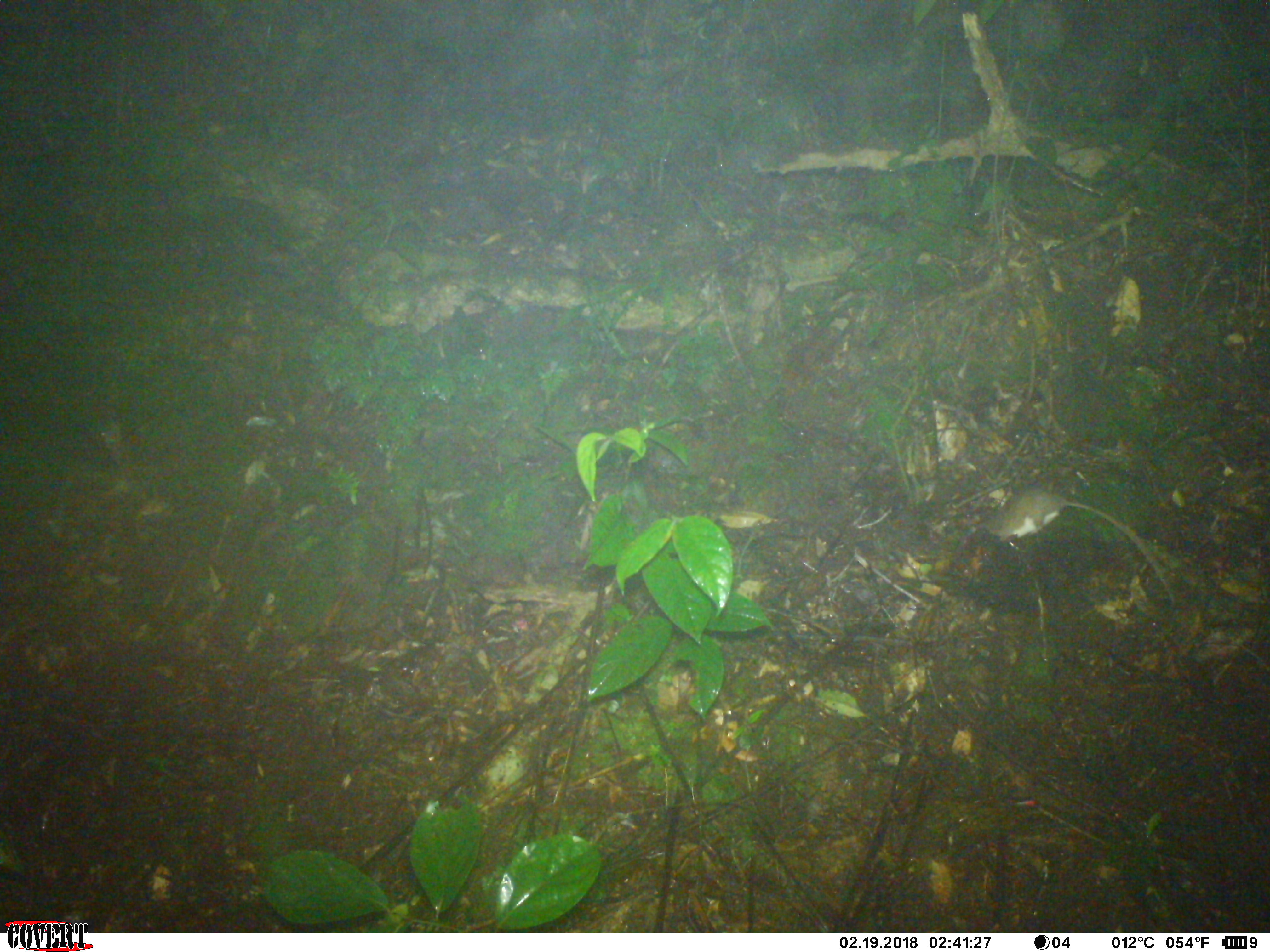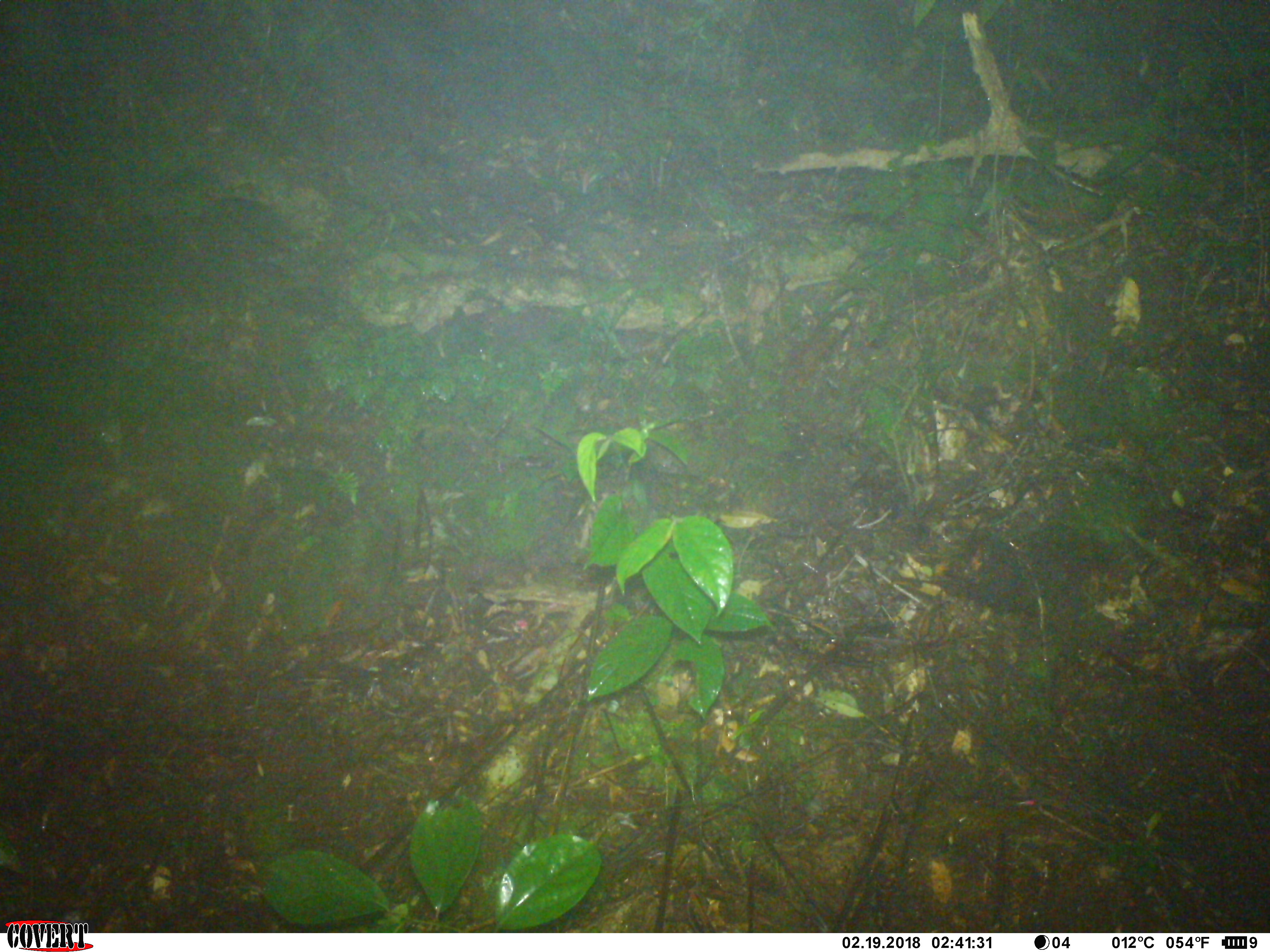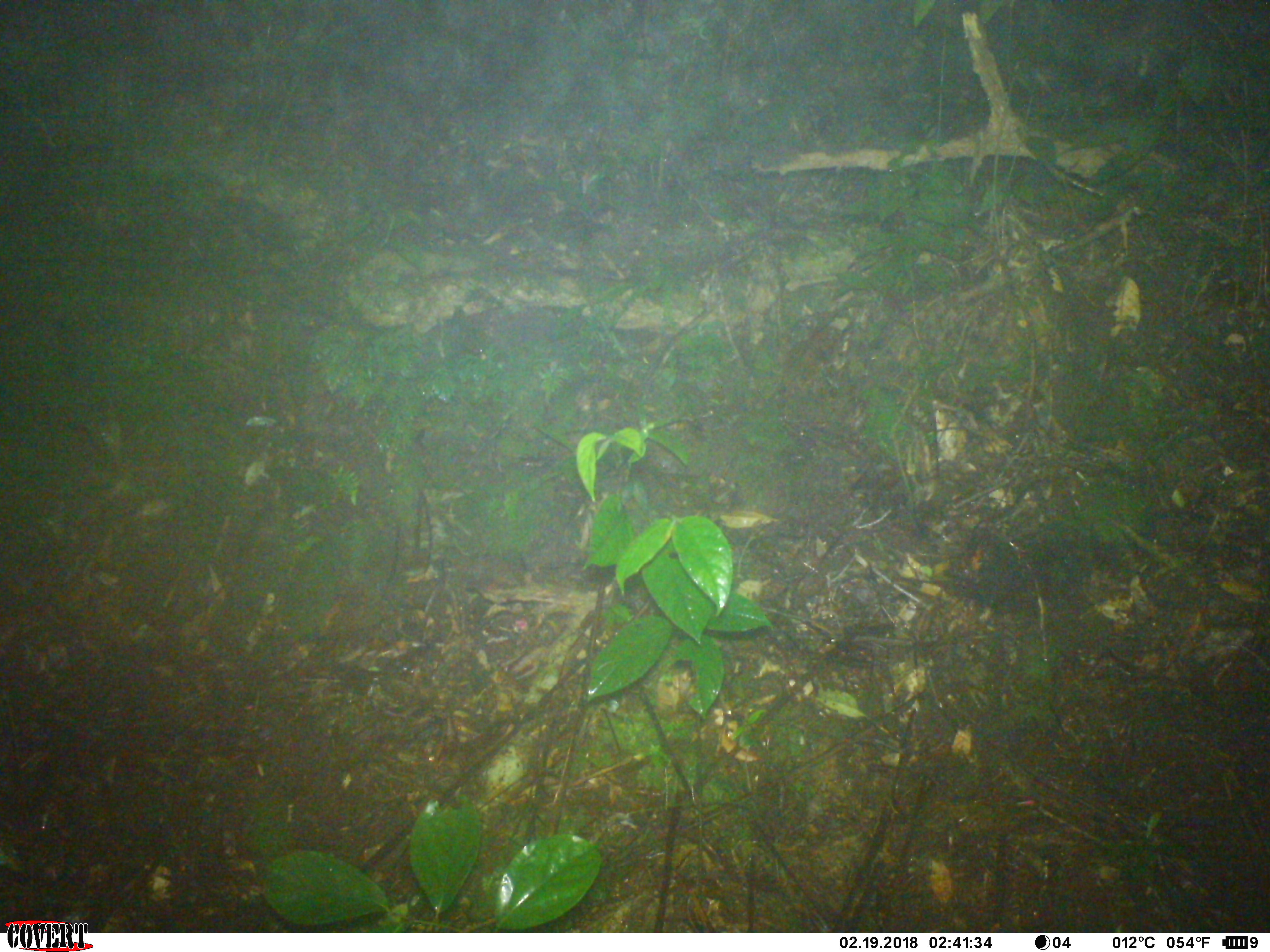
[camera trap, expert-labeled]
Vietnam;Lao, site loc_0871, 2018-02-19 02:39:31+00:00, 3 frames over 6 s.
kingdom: Animalia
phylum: Chordata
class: Mammalia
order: Rodentia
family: Muridae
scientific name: Muridae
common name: old-world mice and rats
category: unidentified murid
Unidentified murid (old-world mice and rats) (Muridae). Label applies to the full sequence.